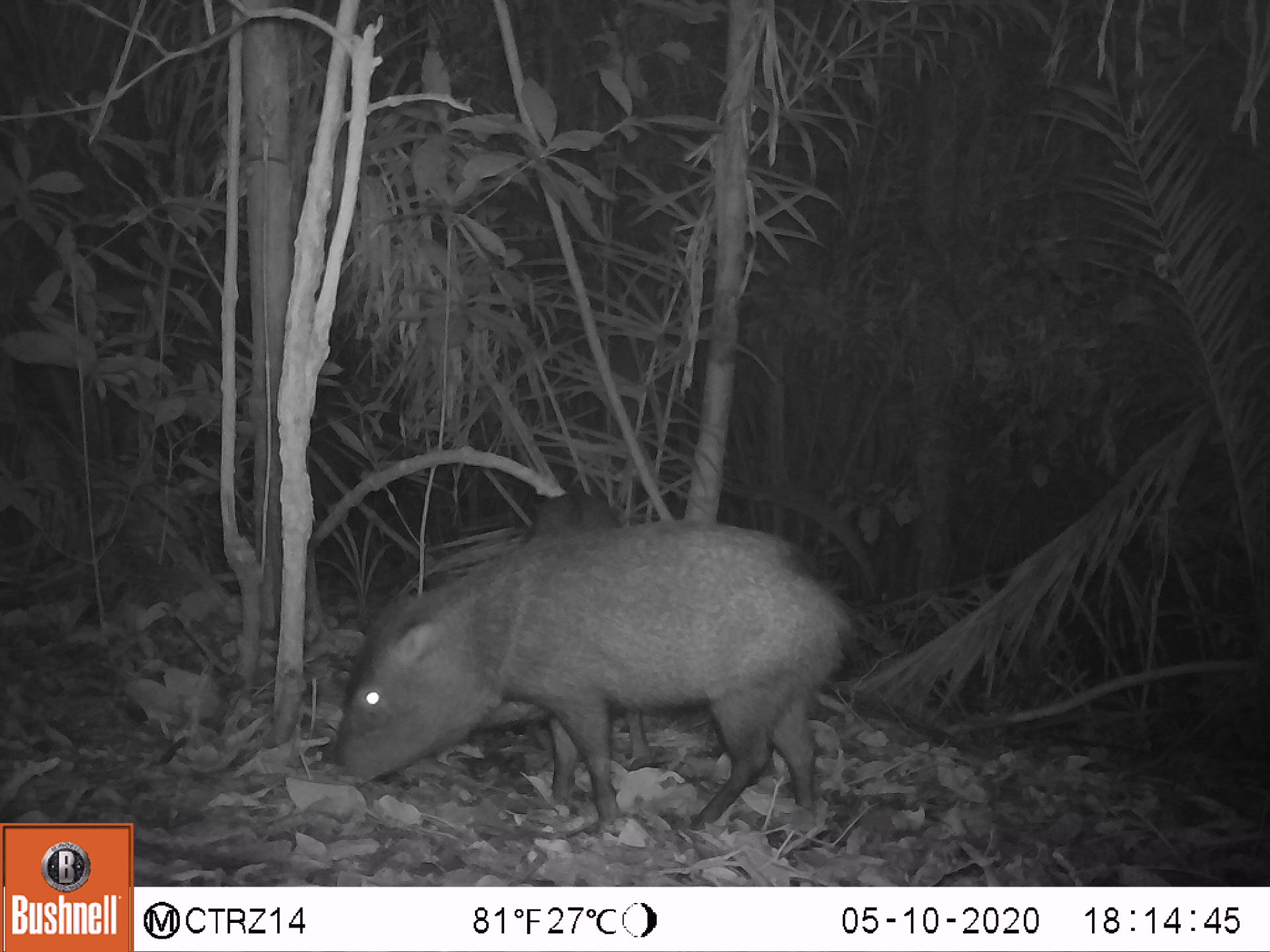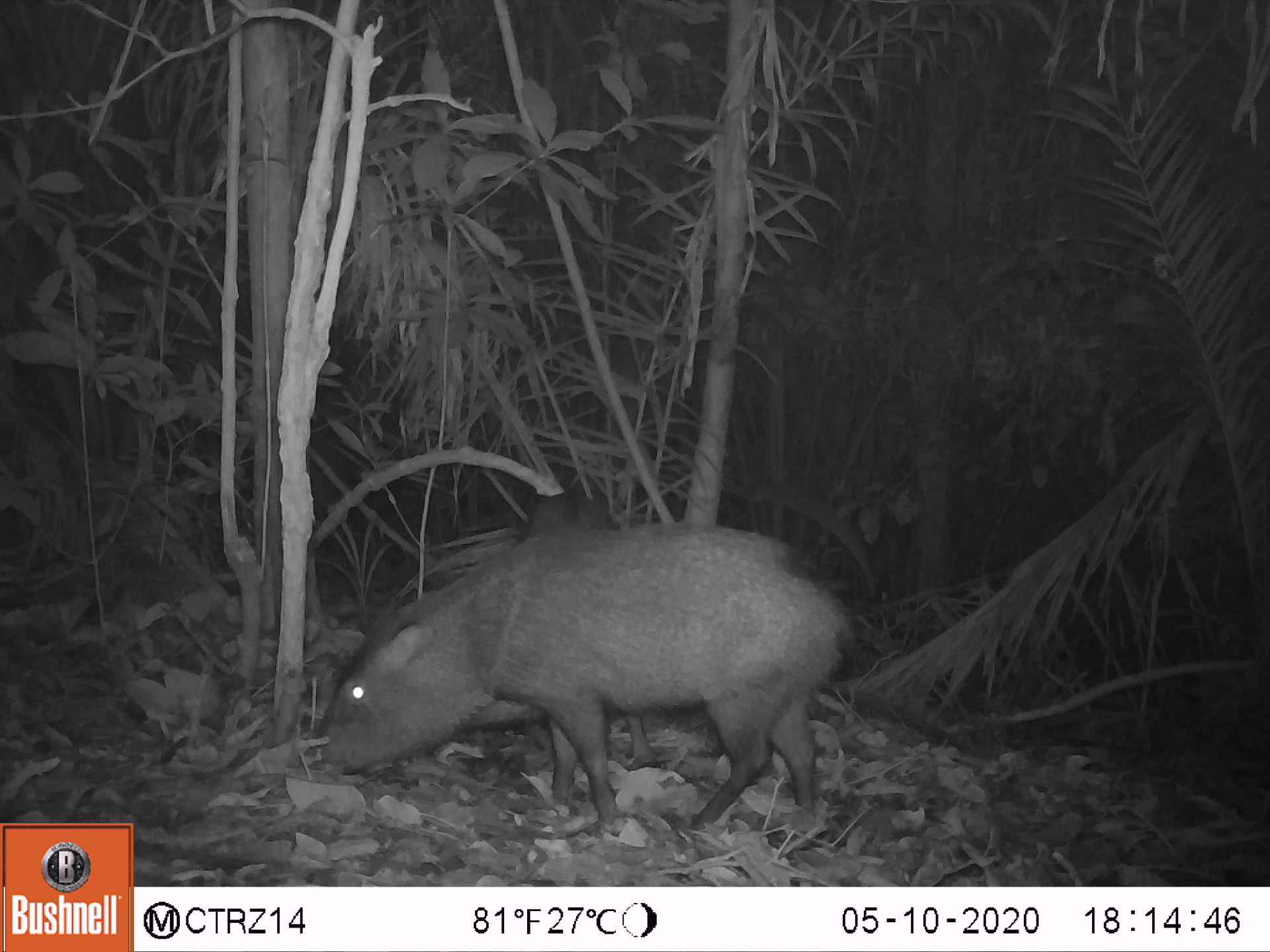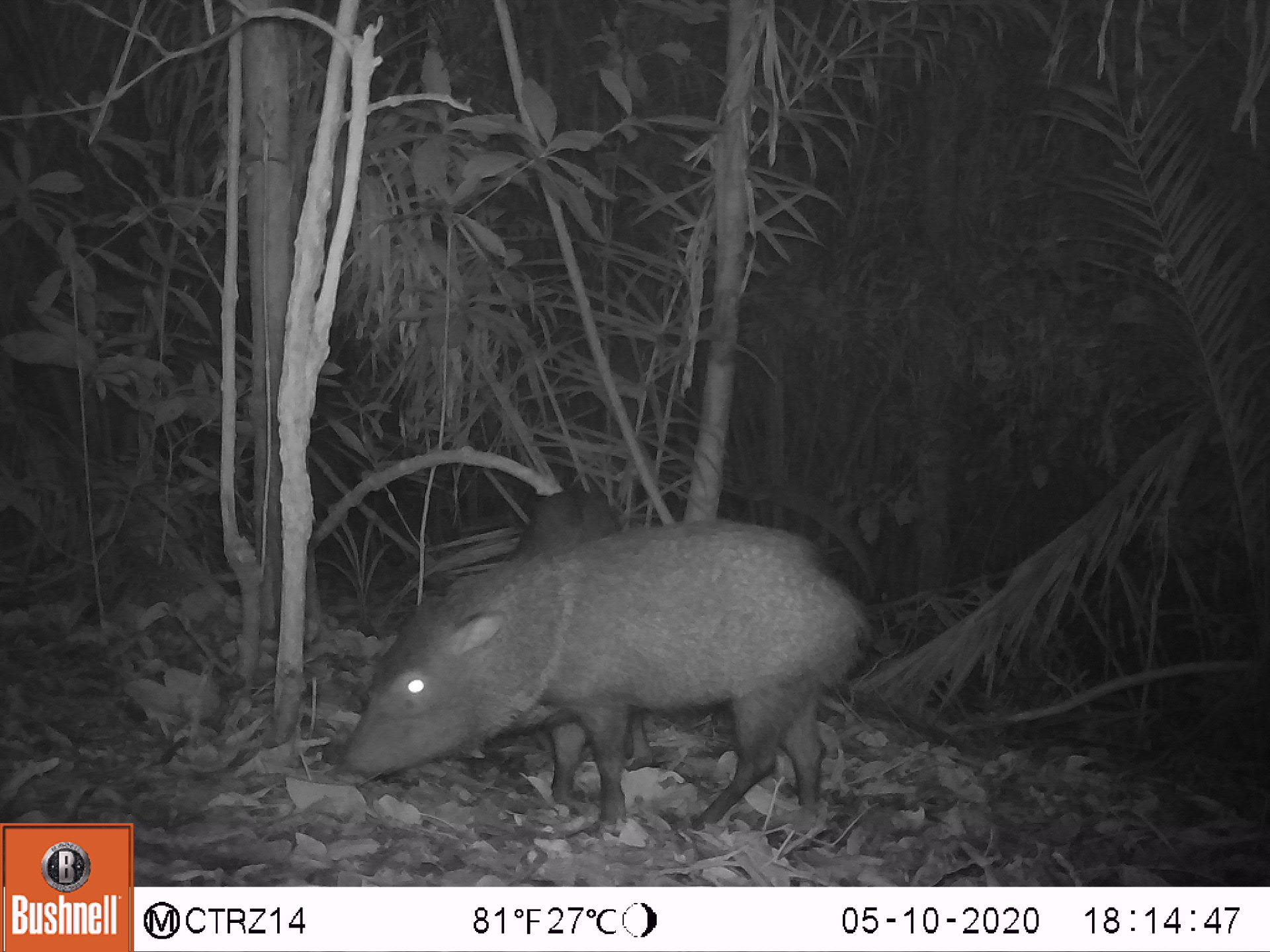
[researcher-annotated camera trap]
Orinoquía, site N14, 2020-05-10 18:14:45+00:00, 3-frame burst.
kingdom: Animalia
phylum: Chordata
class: Mammalia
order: Artiodactyla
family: Tayassuidae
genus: Pecari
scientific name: Pecari tajacu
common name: collared peccary